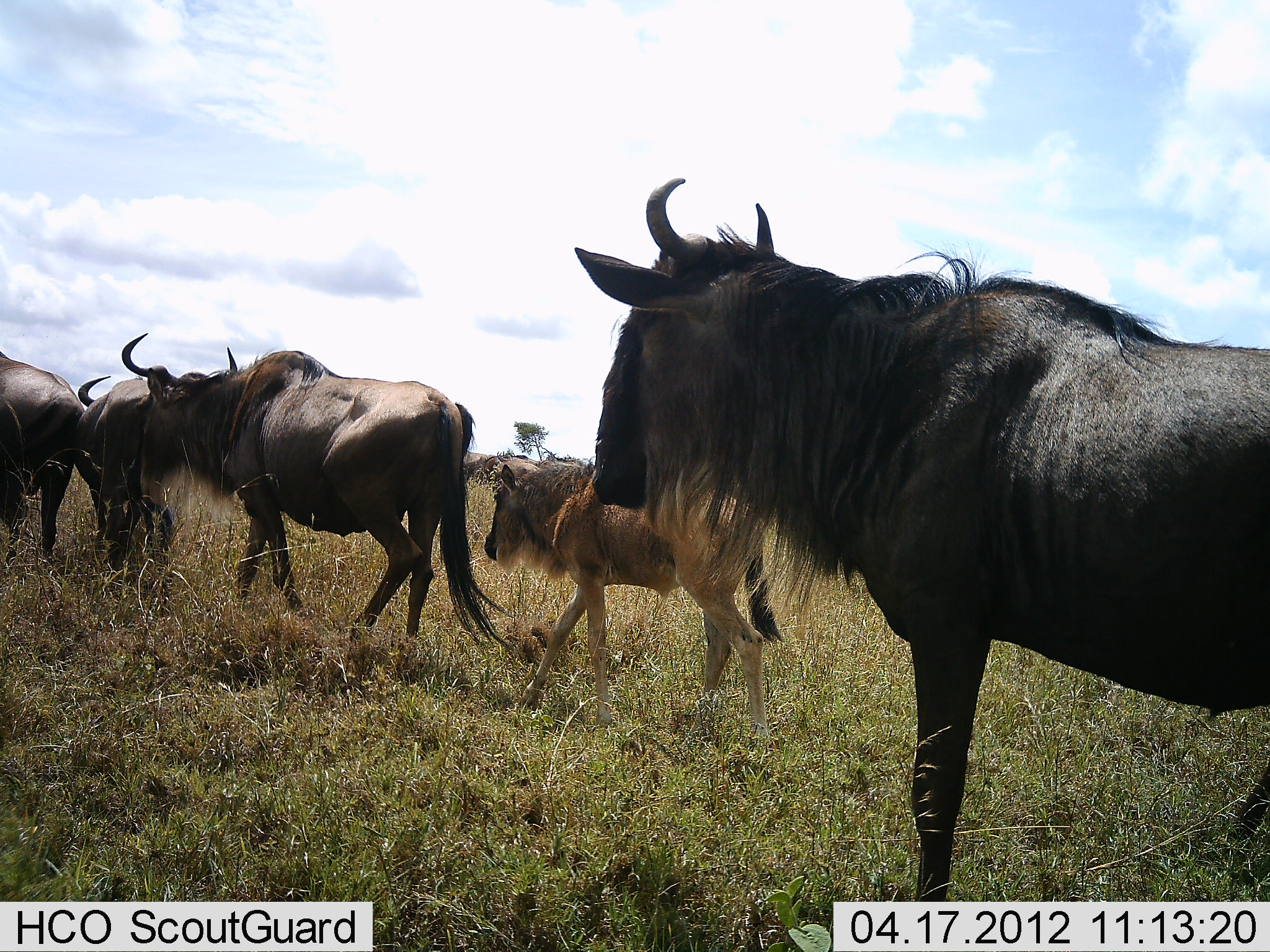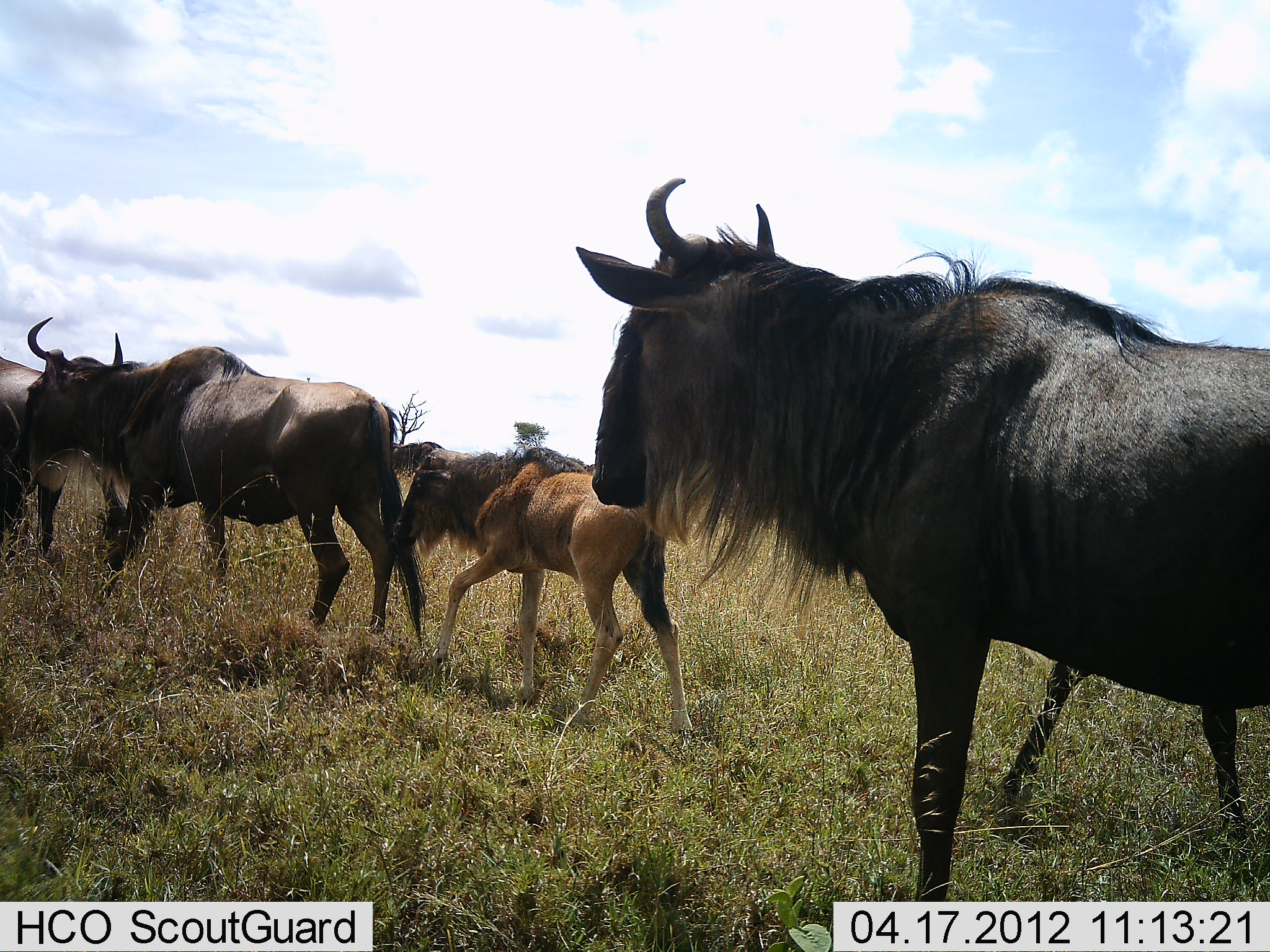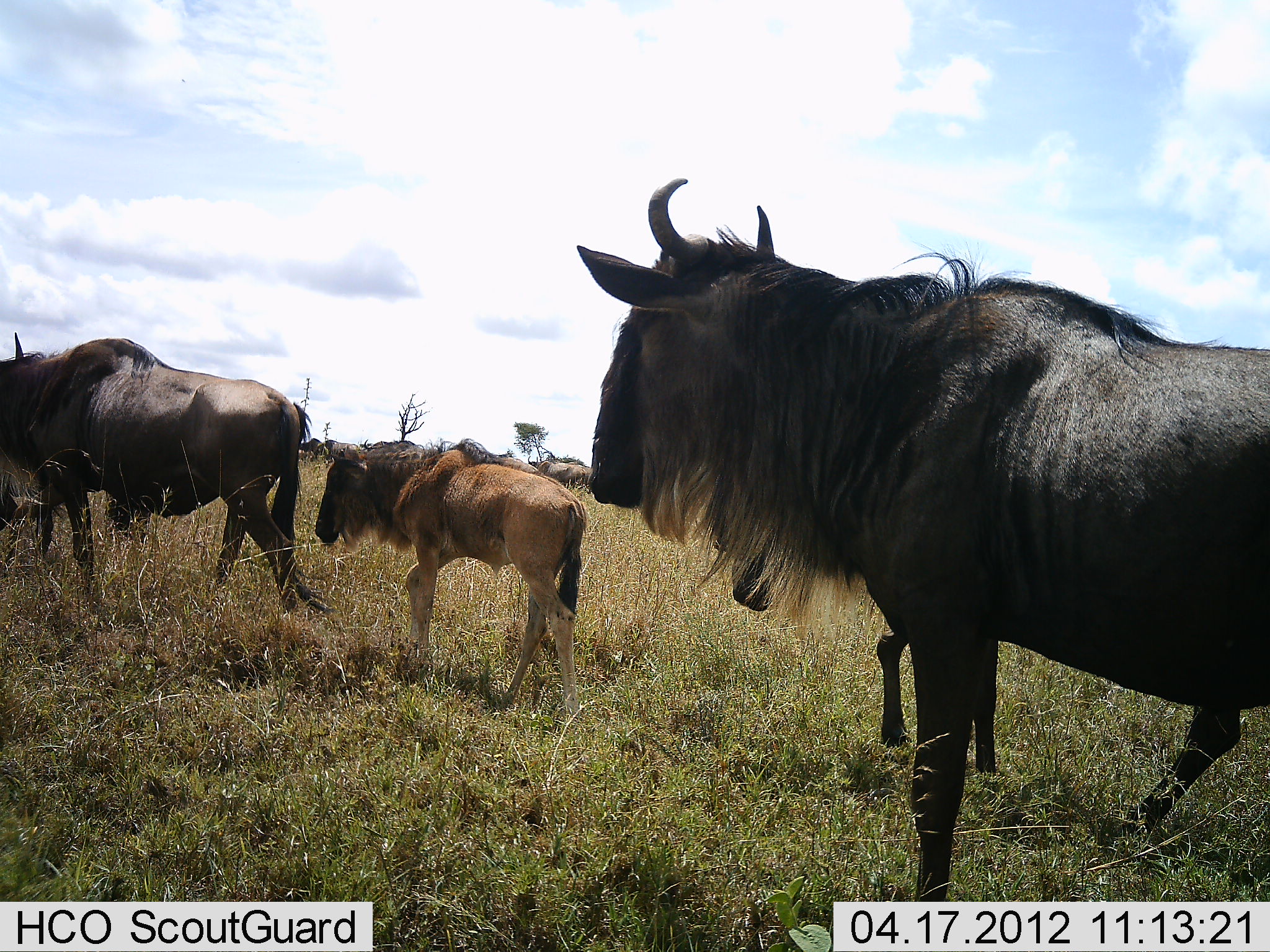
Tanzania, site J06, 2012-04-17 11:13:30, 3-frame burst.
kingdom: Animalia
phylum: Chordata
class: Mammalia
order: Artiodactyla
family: Bovidae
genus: Connochaetes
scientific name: Connochaetes taurinus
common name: blue wildebeest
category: wildebeest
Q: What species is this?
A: Wildebeest (blue wildebeest) (Connochaetes taurinus).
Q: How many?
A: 6.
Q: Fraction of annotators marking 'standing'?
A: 40%.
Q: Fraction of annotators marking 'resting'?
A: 0%.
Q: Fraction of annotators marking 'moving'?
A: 96%.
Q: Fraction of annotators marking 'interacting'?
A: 4%.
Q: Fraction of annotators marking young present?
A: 88%.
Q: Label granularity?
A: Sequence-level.